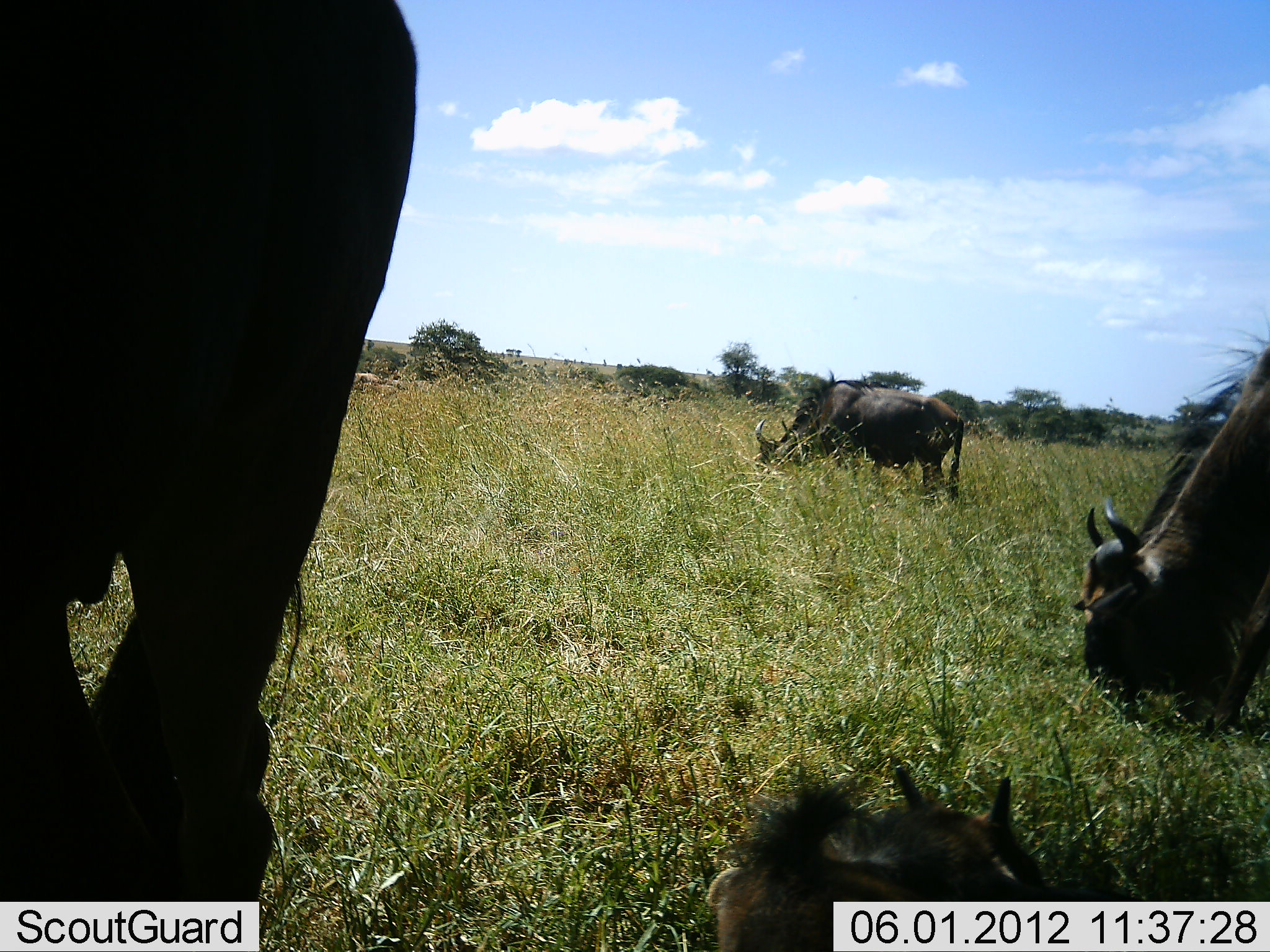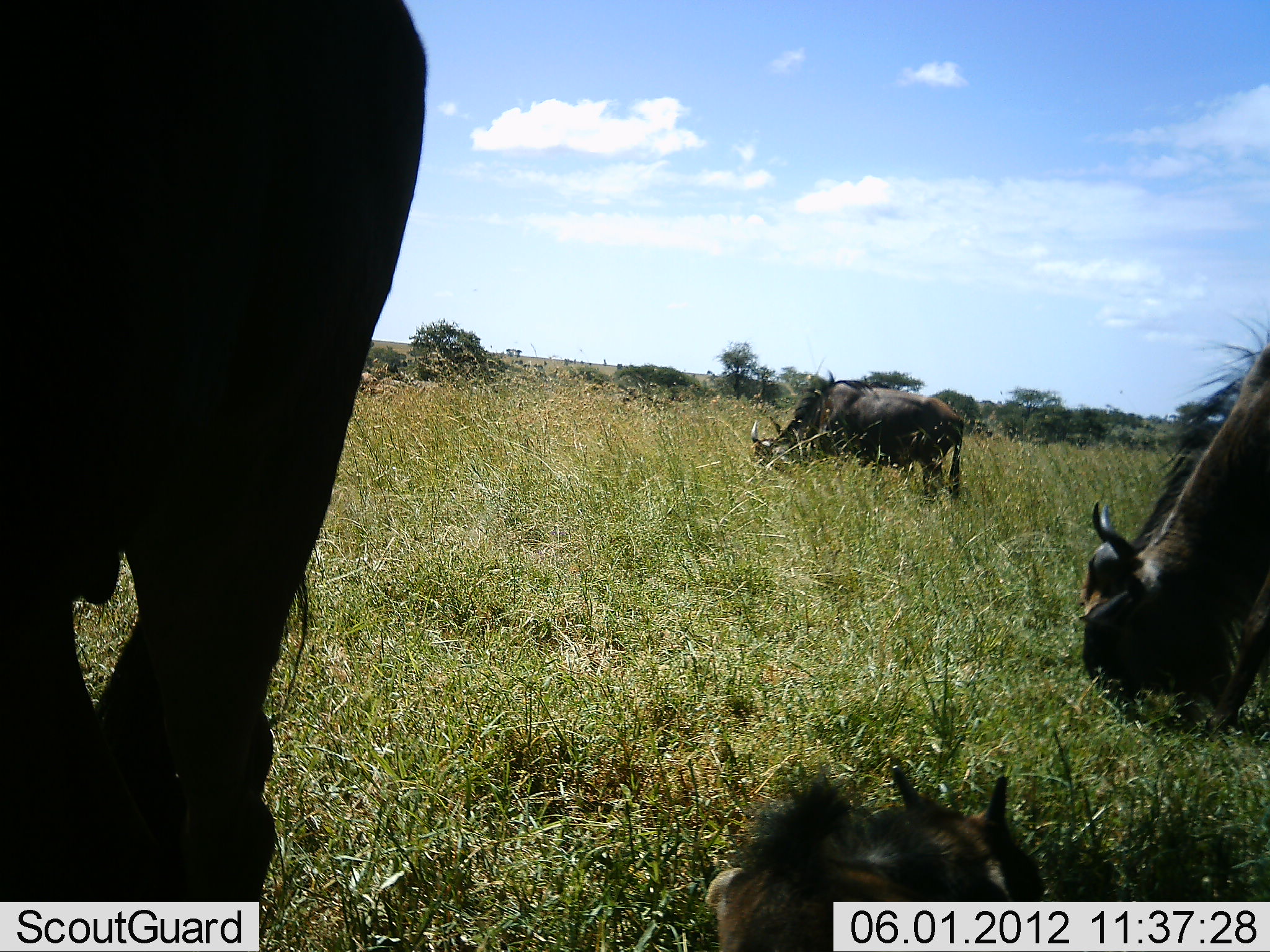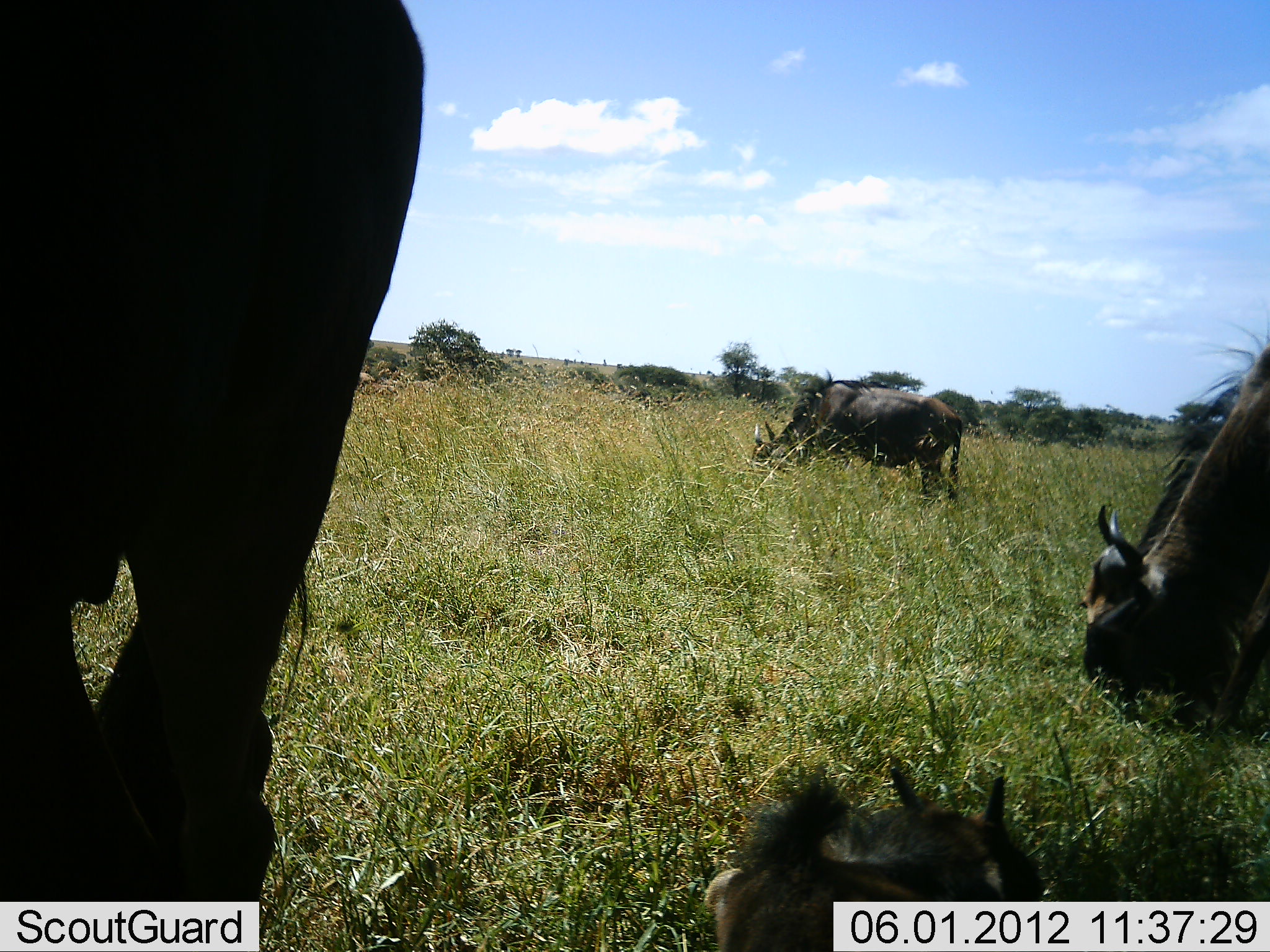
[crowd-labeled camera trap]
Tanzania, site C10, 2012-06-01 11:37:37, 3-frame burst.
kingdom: Animalia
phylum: Chordata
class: Mammalia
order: Artiodactyla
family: Bovidae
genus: Connochaetes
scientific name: Connochaetes taurinus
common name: blue wildebeest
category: wildebeest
Wildebeest (blue wildebeest) (Connochaetes taurinus), count 4. Behavior (volunteer vote fractions): standing 18%, resting 45%, moving 9%, interacting 0%. Young present (vote fraction): 45%. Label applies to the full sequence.